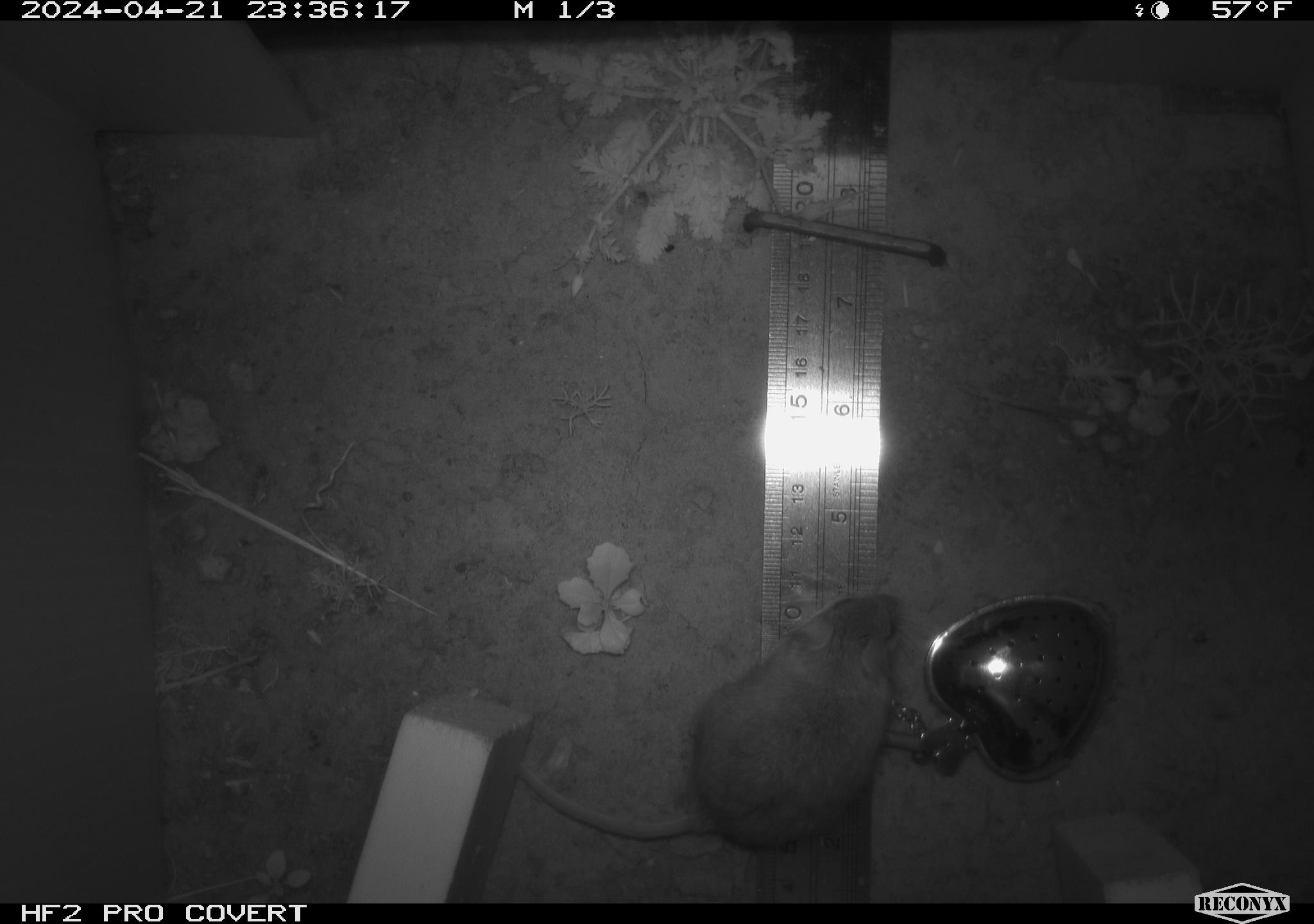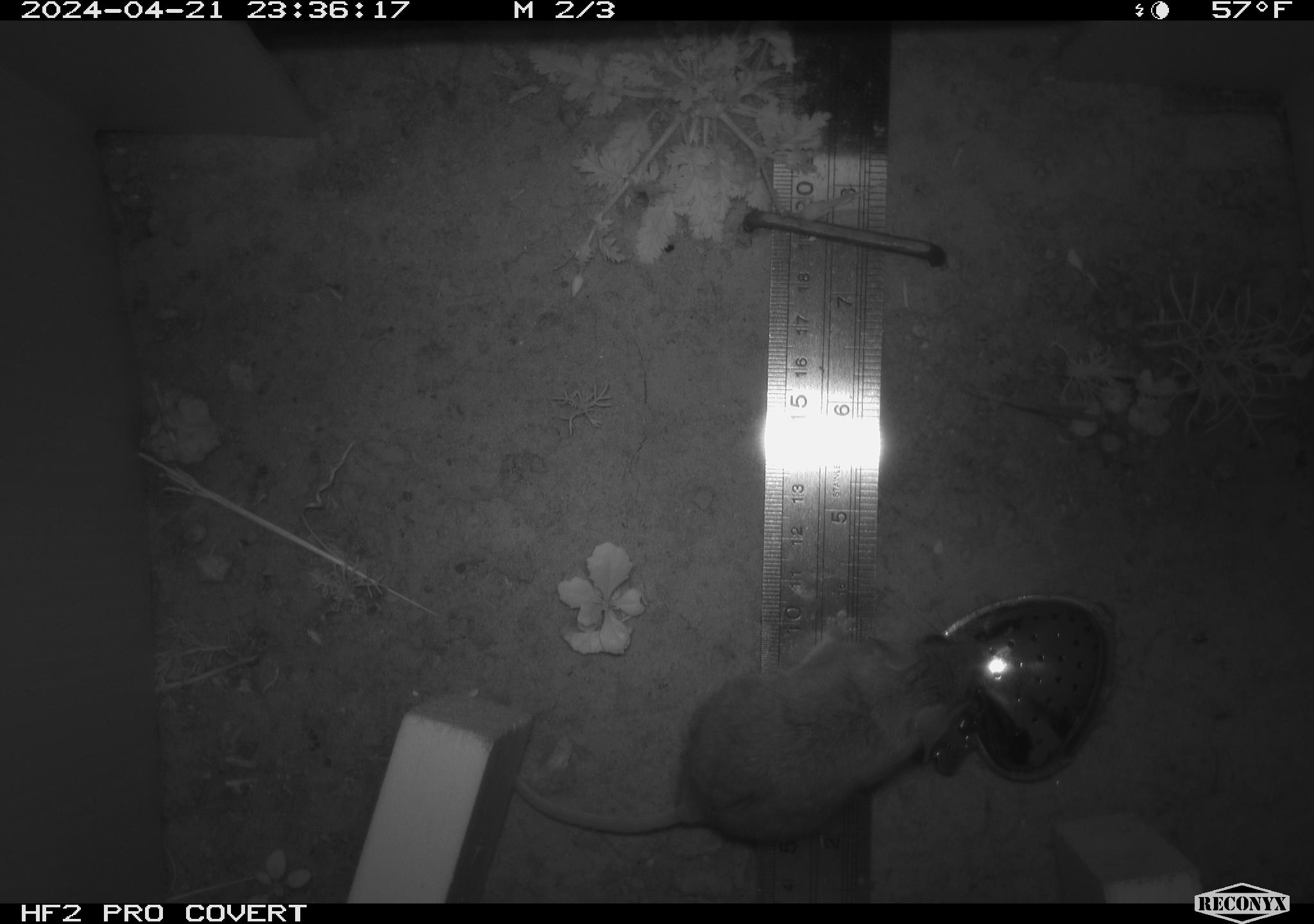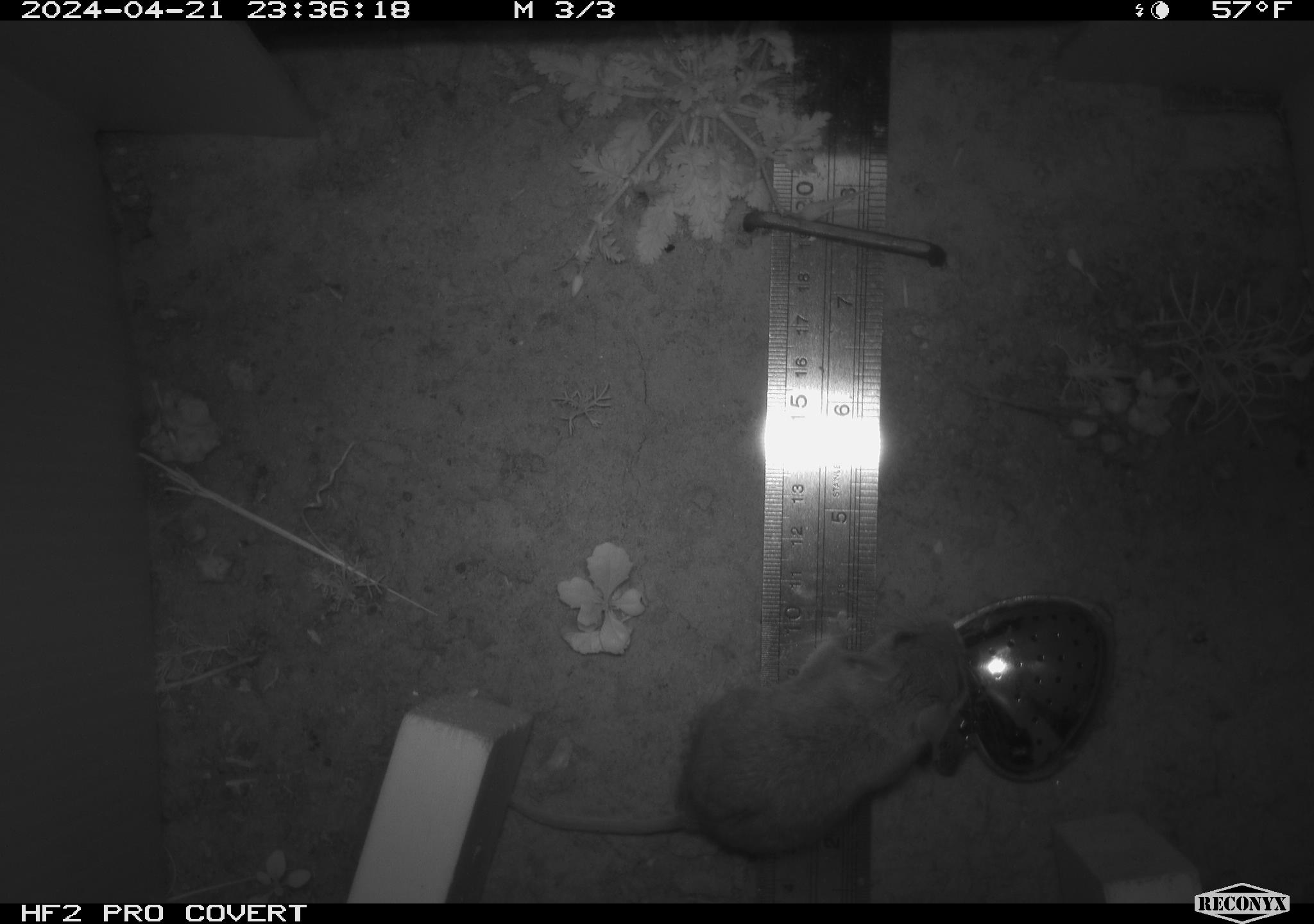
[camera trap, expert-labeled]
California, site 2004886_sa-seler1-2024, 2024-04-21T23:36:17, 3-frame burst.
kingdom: Animalia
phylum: Chordata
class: Mammalia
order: Rodentia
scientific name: Rodentia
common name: mouse species